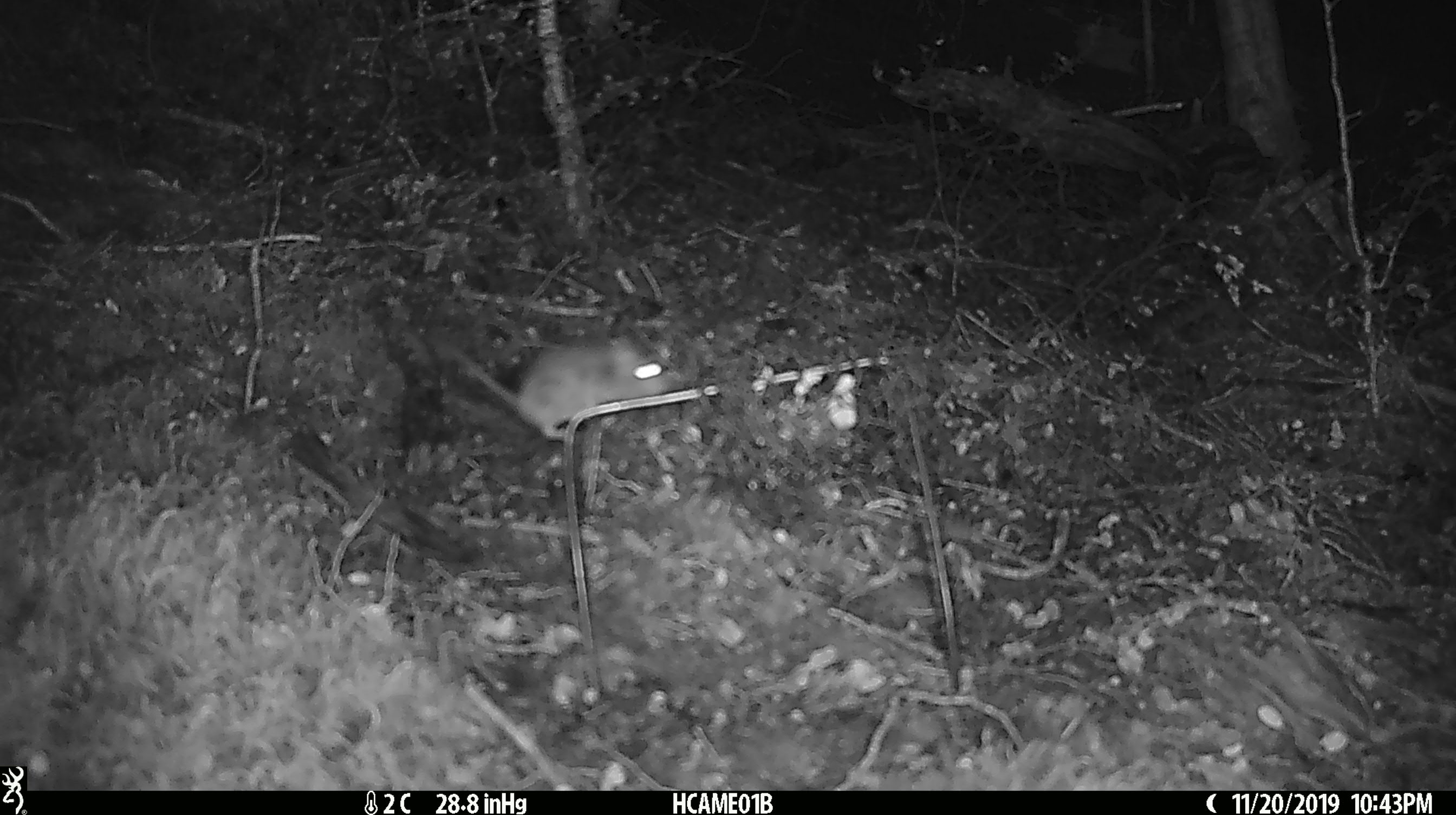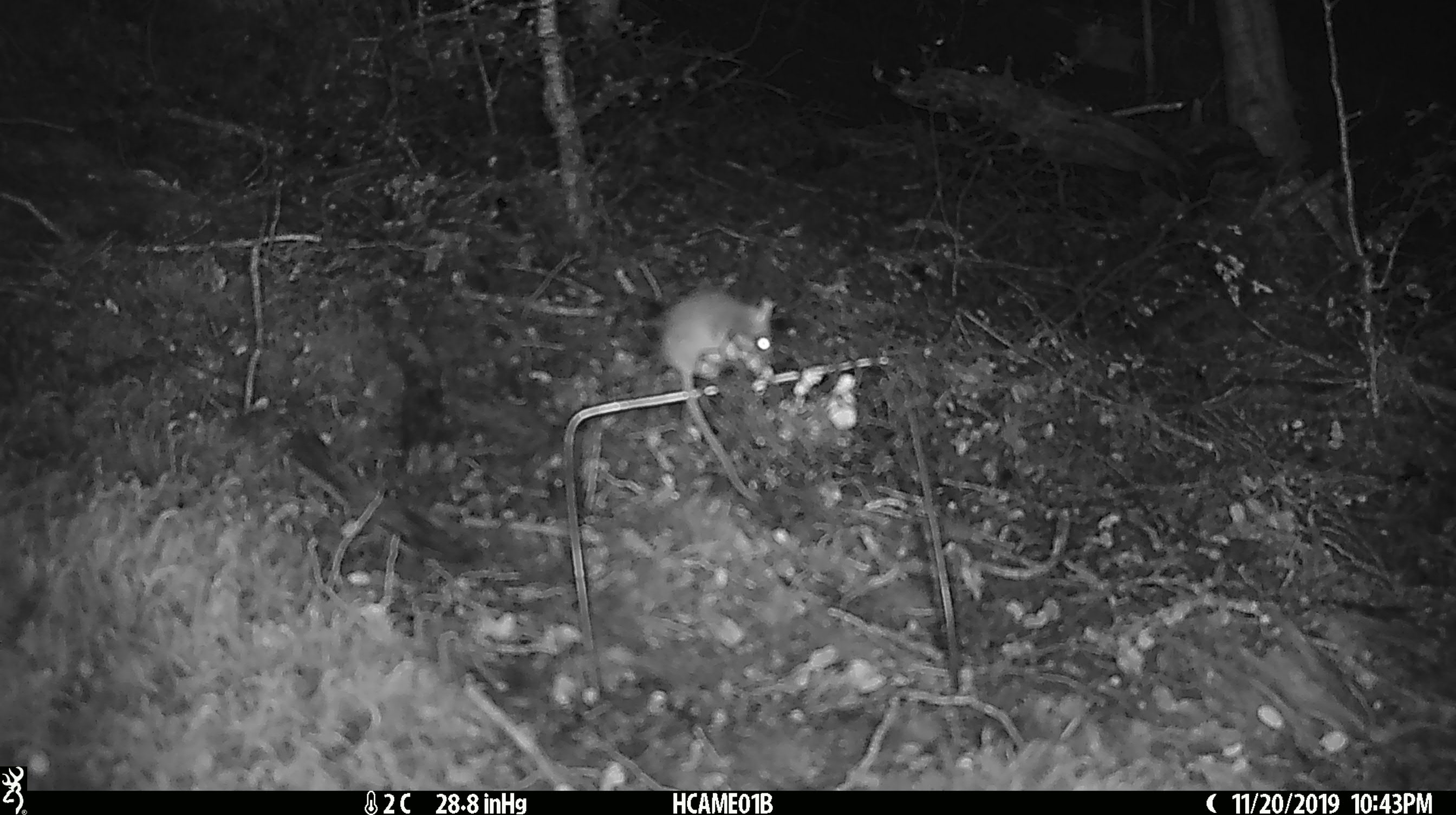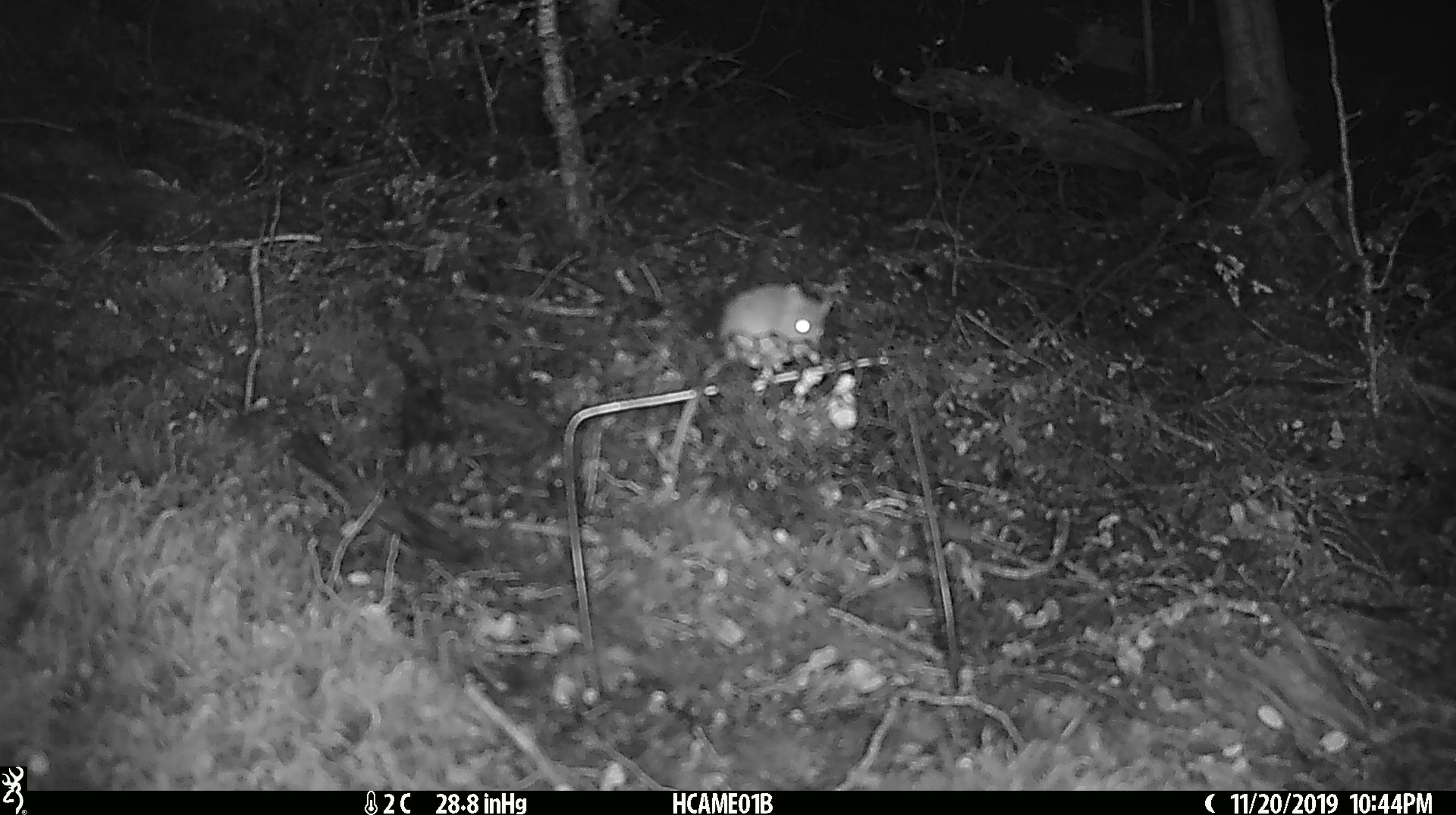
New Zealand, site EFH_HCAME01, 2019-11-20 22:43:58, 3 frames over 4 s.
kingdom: Animalia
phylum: Chordata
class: Mammalia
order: Rodentia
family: Muridae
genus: Mus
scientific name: Mus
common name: mouse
Mouse (Mus).